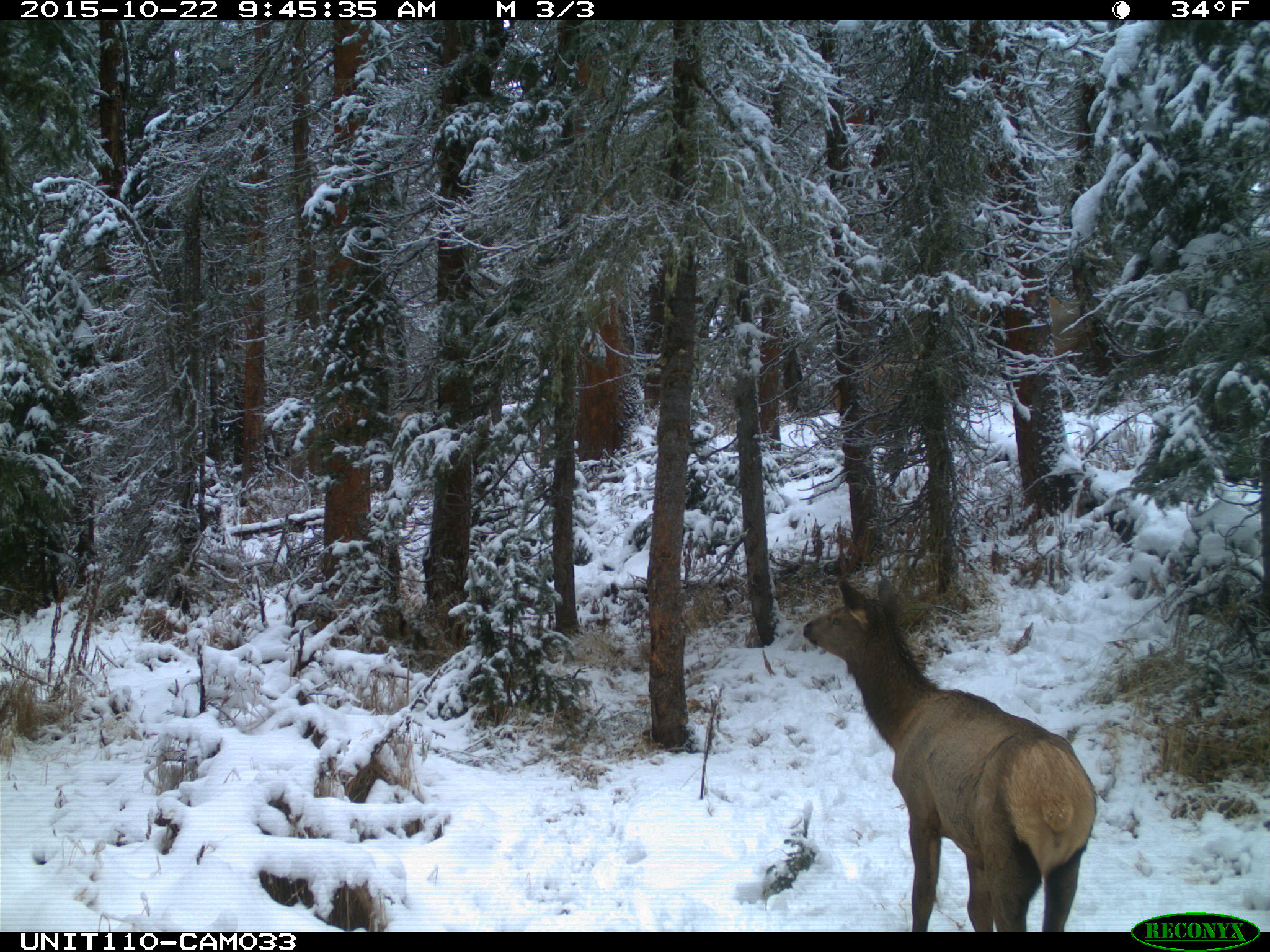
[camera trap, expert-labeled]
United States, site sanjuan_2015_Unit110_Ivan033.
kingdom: Animalia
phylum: Chordata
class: Mammalia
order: Artiodactyla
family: Cervidae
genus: Cervus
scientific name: Cervus elaphus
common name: red deer